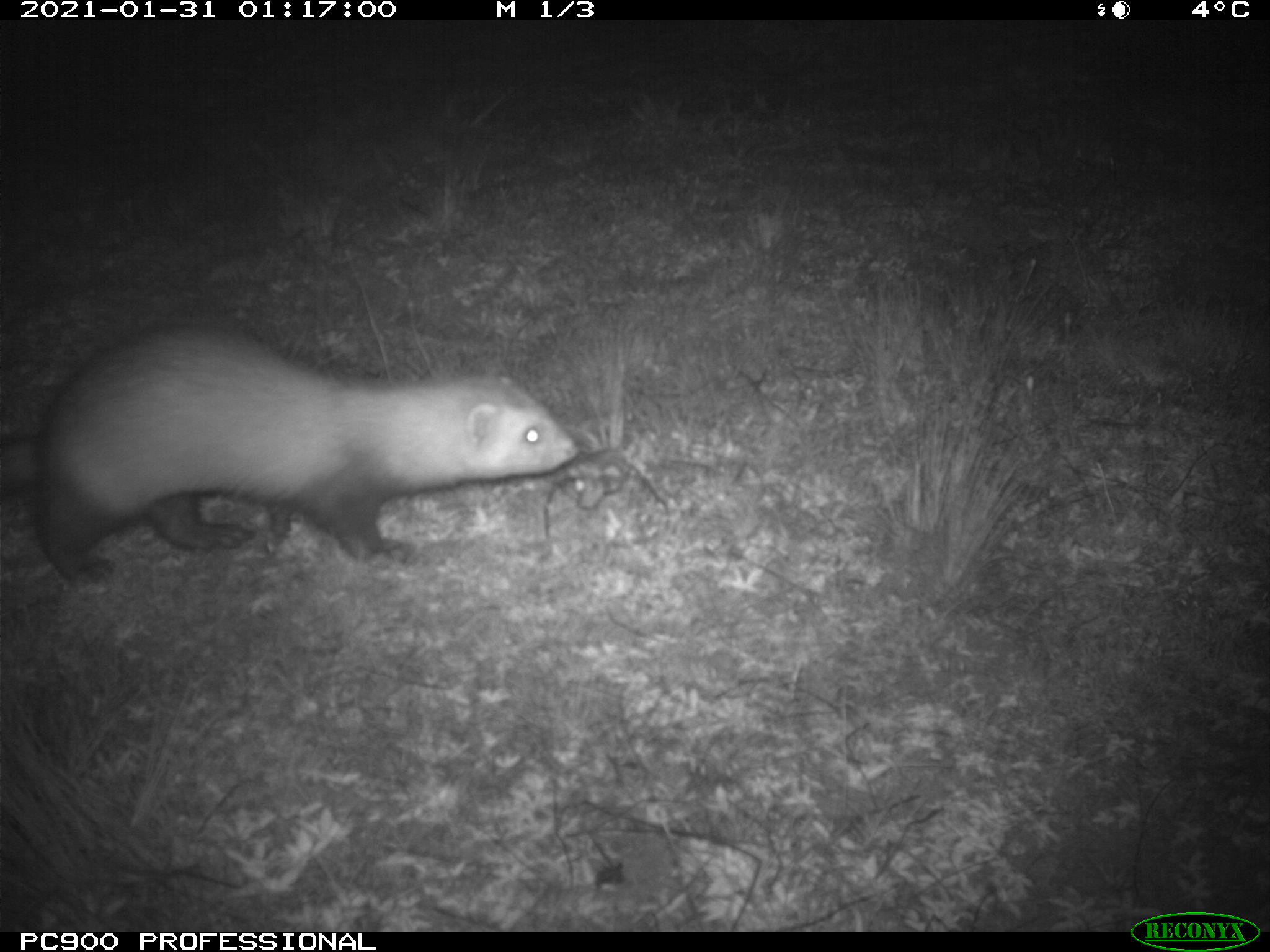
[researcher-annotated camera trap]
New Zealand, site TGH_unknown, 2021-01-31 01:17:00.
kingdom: Animalia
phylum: Chordata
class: Mammalia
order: Carnivora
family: Mustelidae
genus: Mustela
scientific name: Mustela furo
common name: ferret